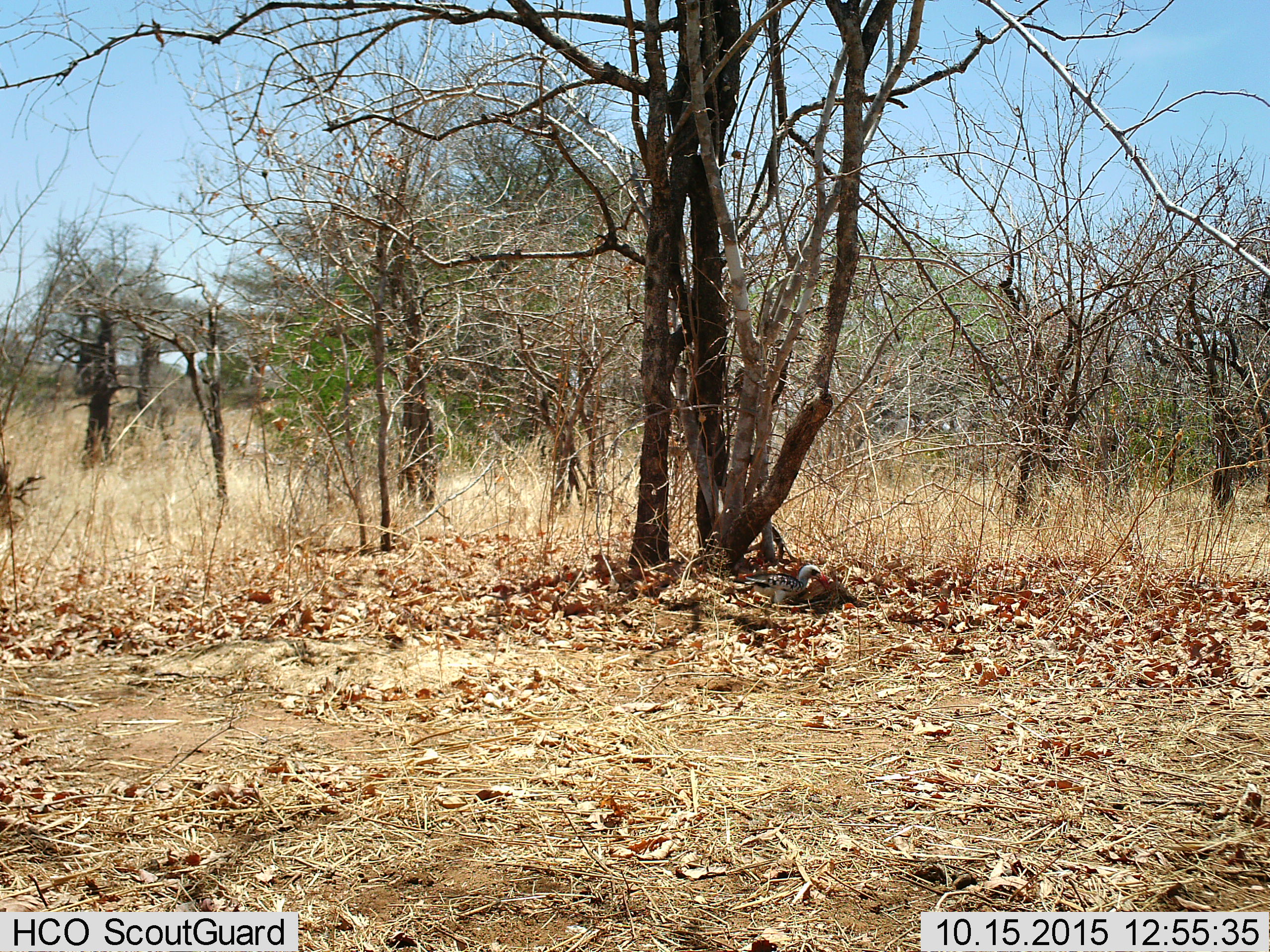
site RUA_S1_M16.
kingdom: Animalia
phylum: Chordata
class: Aves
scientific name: Aves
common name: bird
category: birdother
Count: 1.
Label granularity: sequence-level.